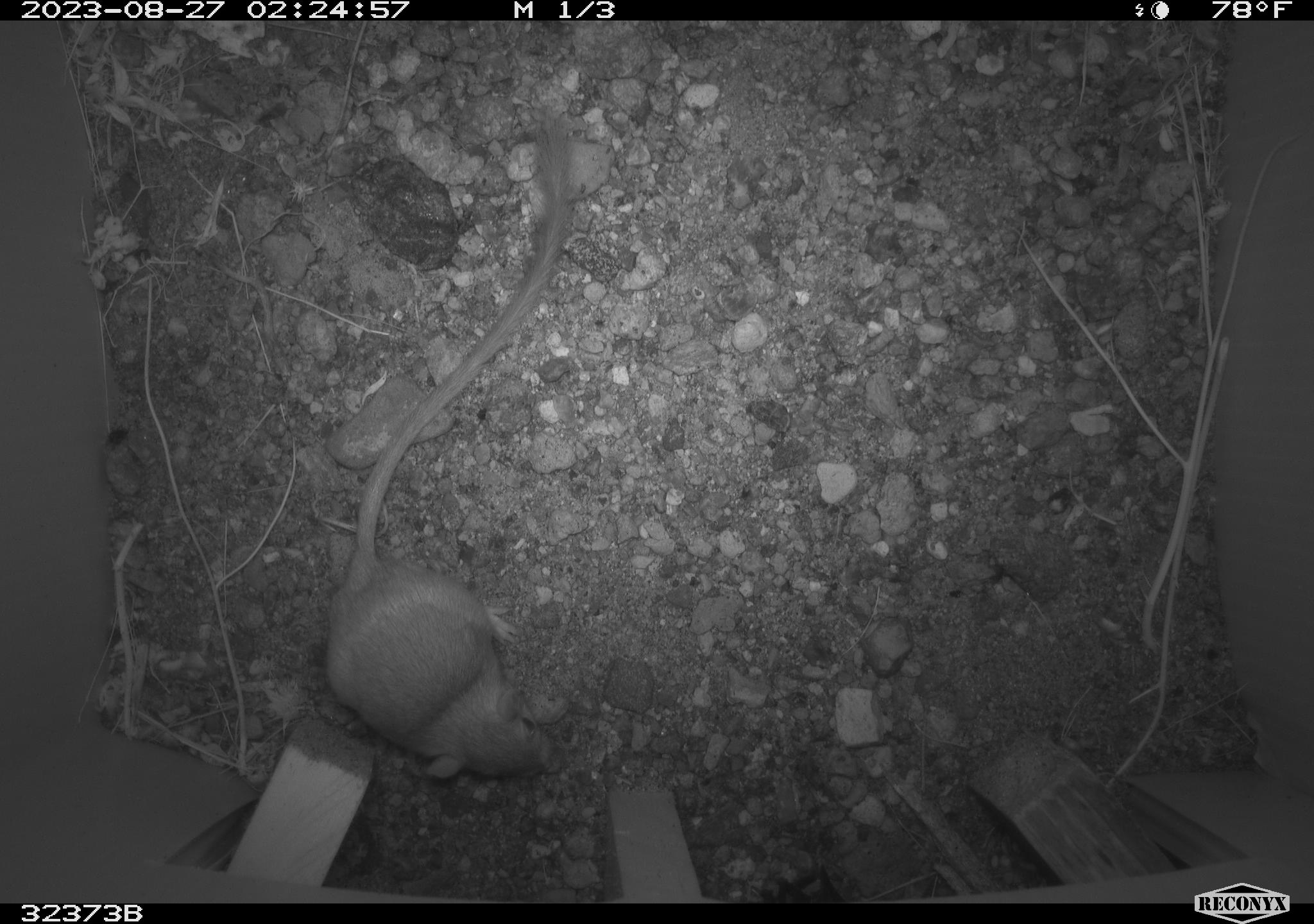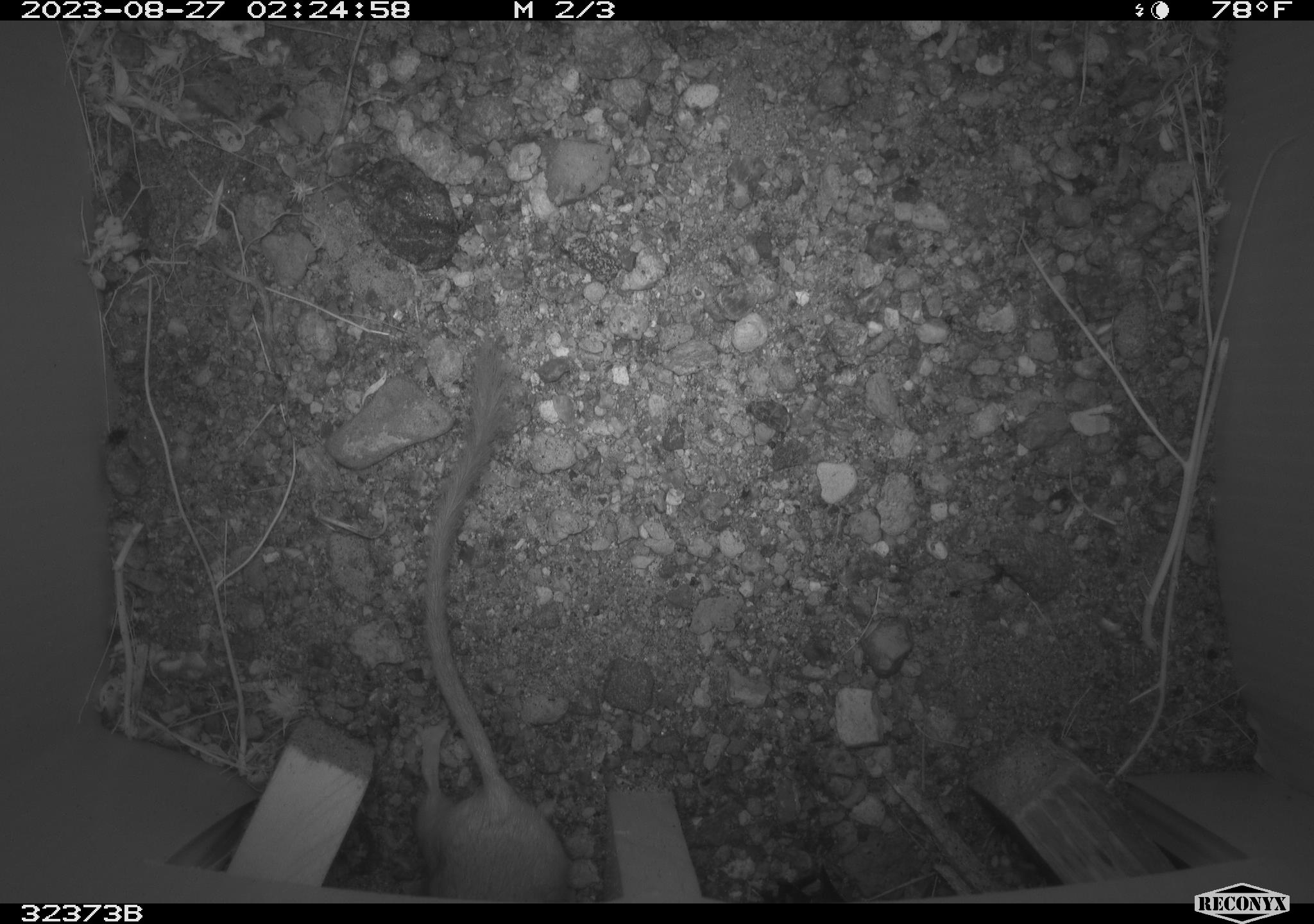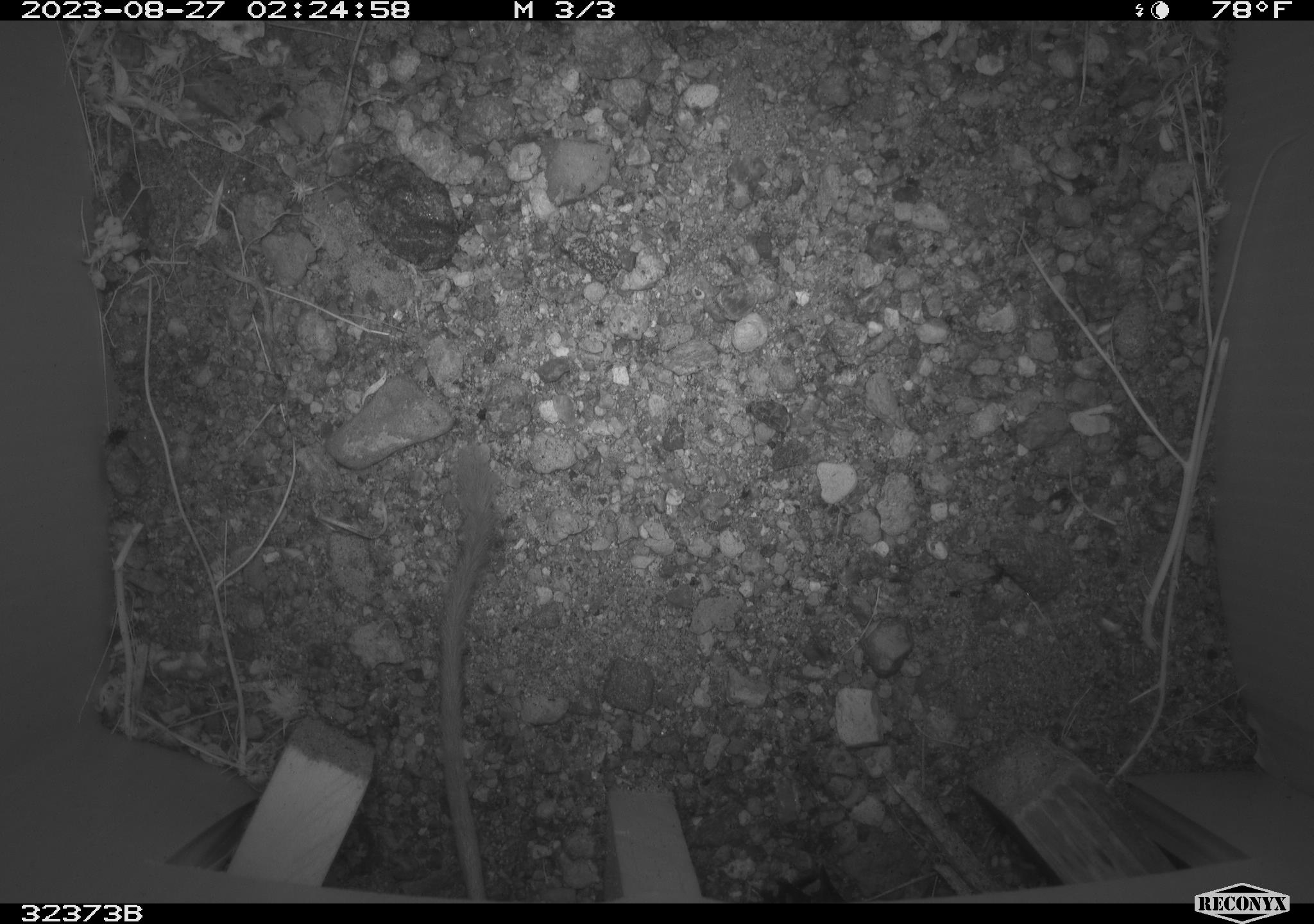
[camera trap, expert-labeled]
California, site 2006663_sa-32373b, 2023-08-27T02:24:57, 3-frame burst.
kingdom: Animalia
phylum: Chordata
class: Mammalia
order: Rodentia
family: Heteromyidae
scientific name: Heteromyidae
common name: kangaroo rats and pocket mice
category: heteromyidae family